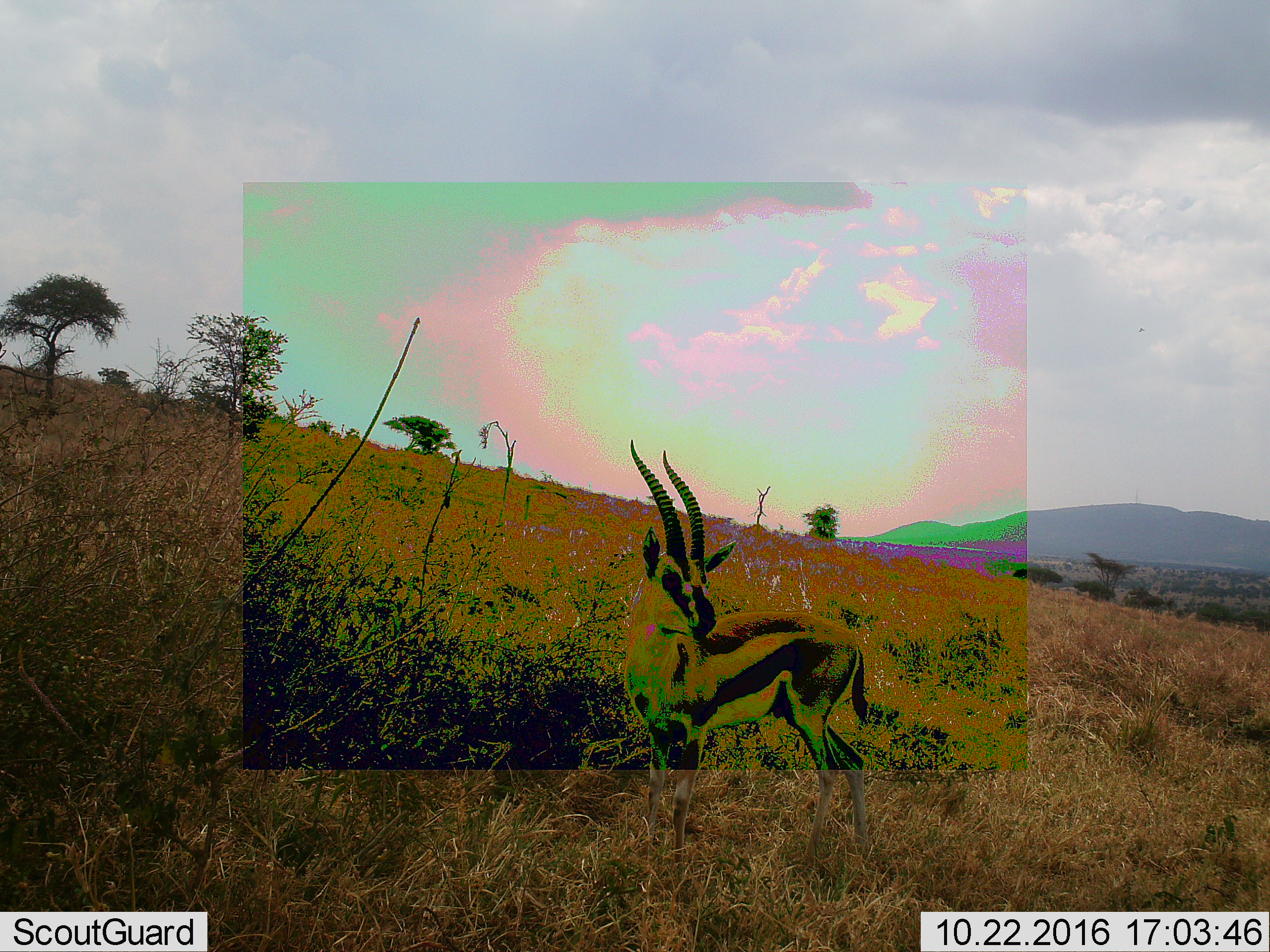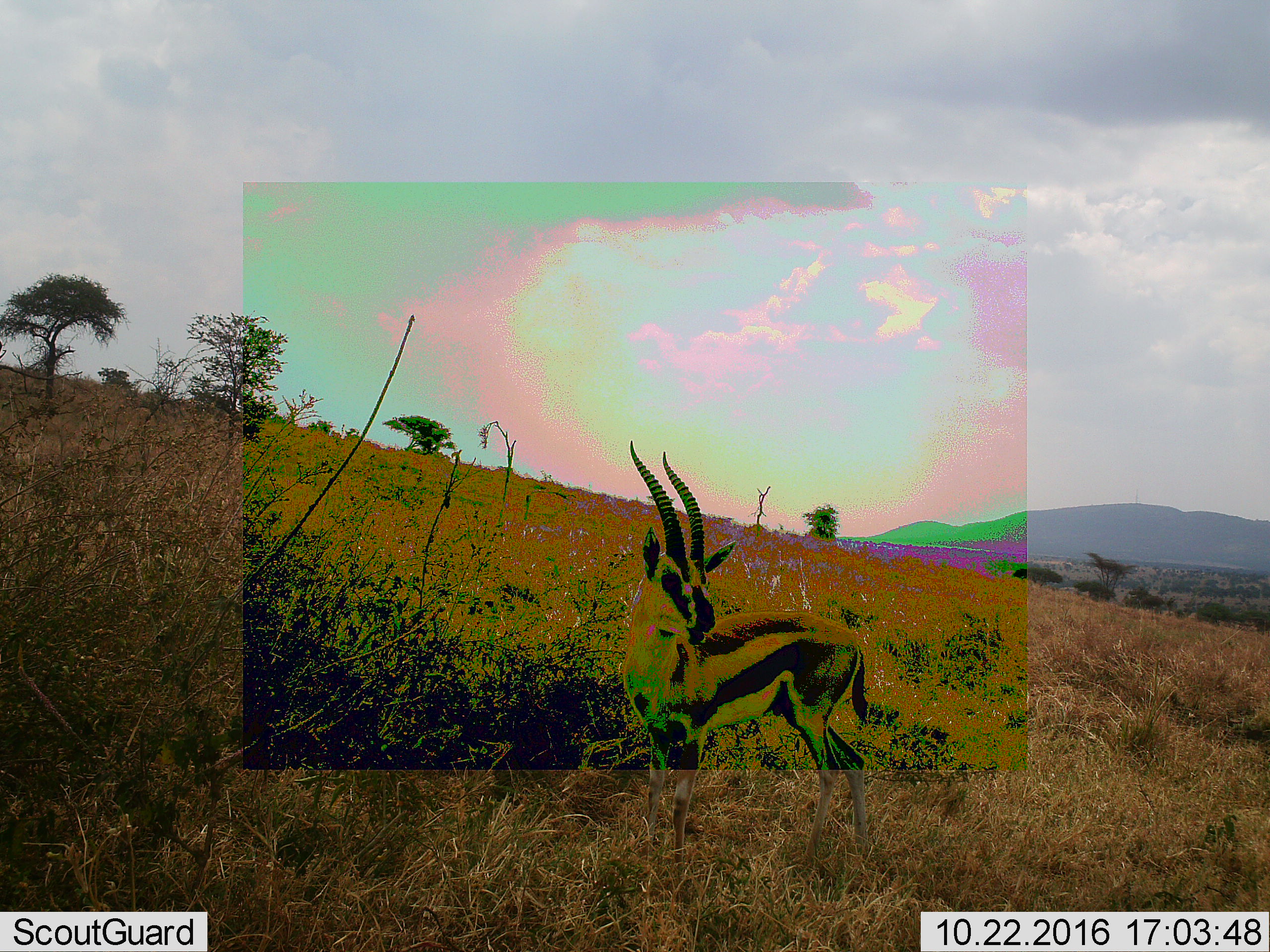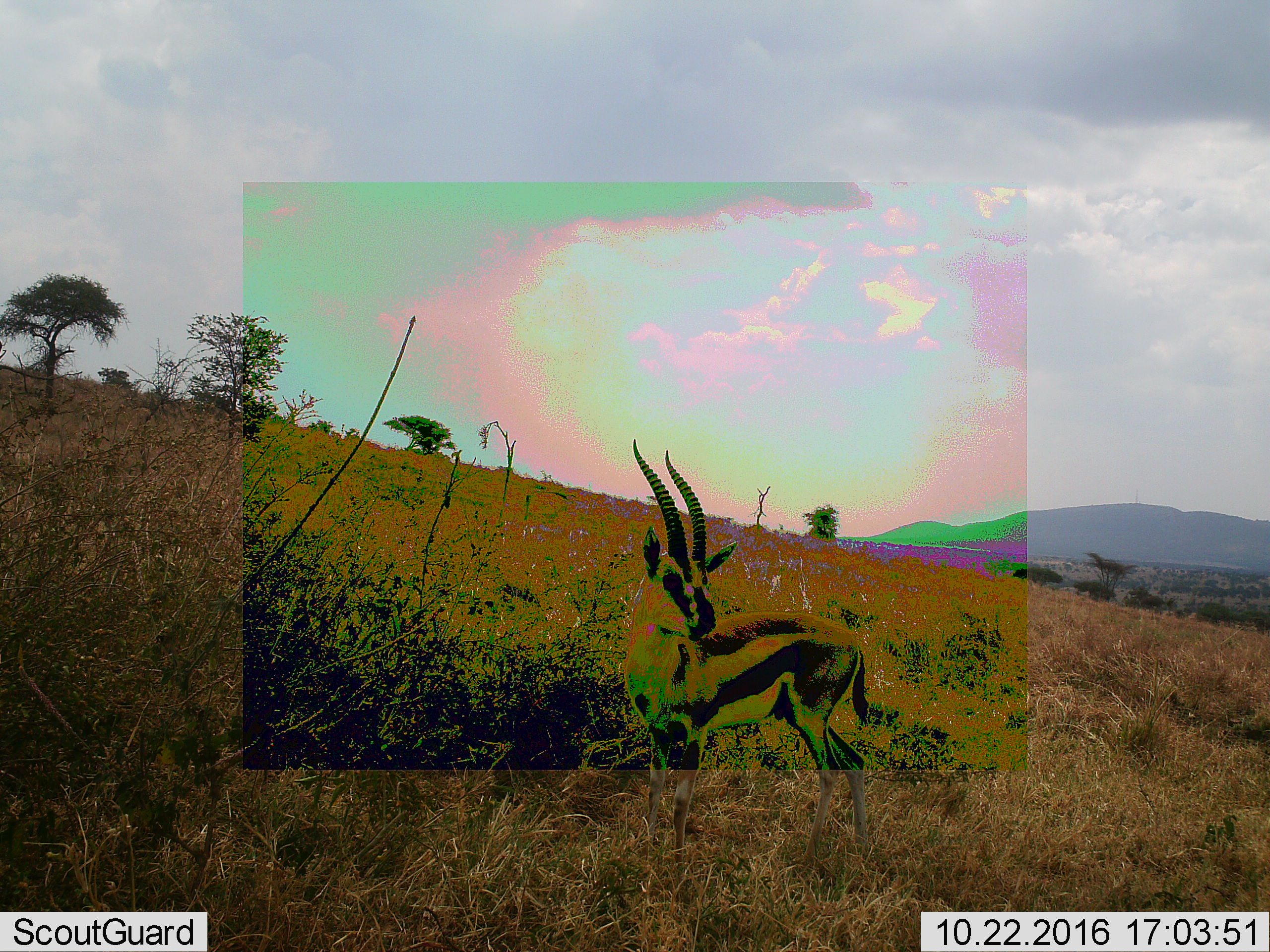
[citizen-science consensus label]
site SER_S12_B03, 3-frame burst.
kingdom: Animalia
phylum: Chordata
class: Mammalia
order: Artiodactyla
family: Bovidae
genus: Eudorcas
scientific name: Eudorcas thomsonii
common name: thomson's gazelle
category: gazellethomsons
Gazellethomsons (thomson's gazelle) (Eudorcas thomsonii), count 1. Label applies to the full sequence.